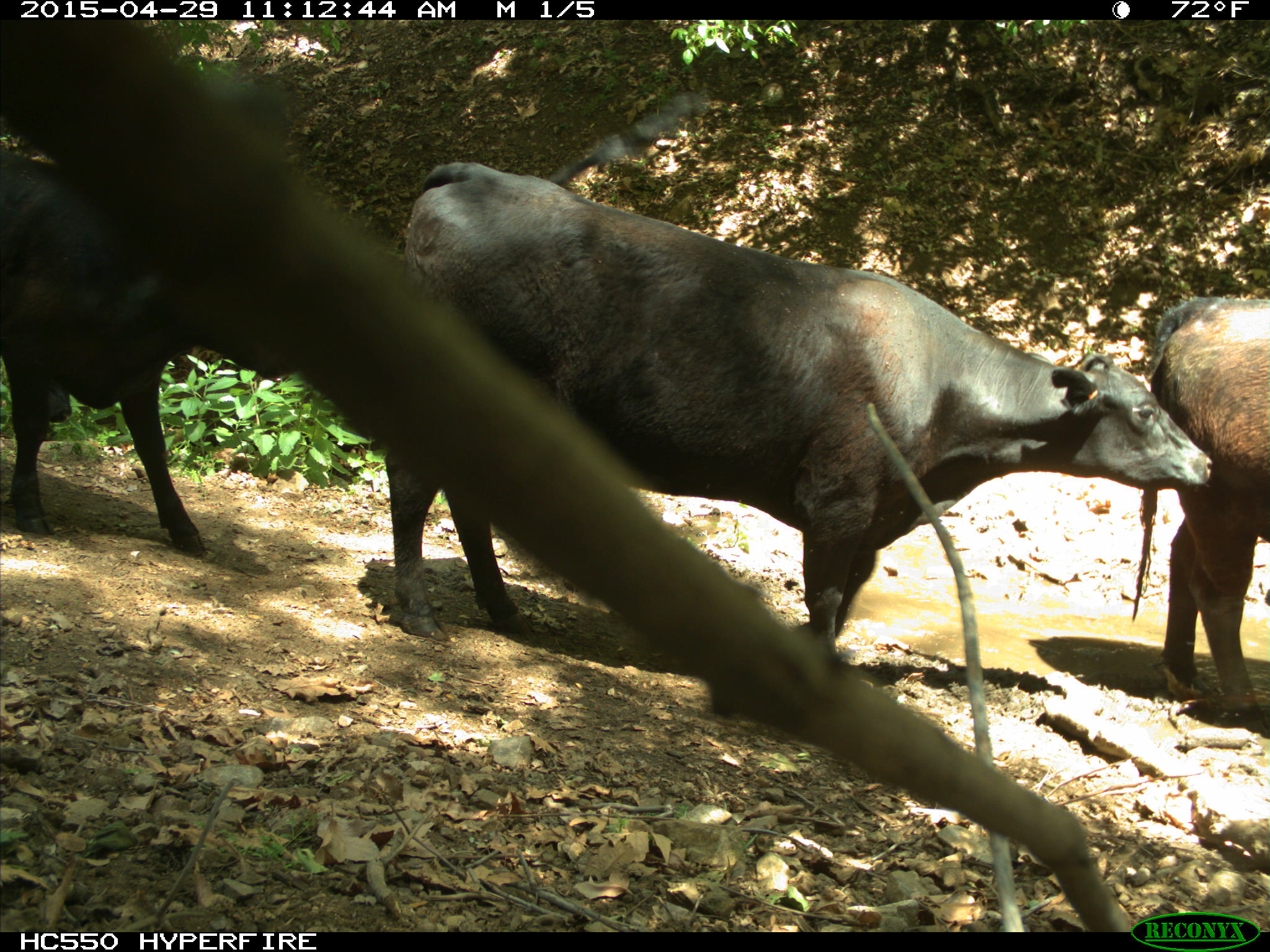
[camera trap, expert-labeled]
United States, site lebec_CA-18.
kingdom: Animalia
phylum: Chordata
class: Mammalia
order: Artiodactyla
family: Bovidae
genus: Bos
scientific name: Bos taurus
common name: domestic cow